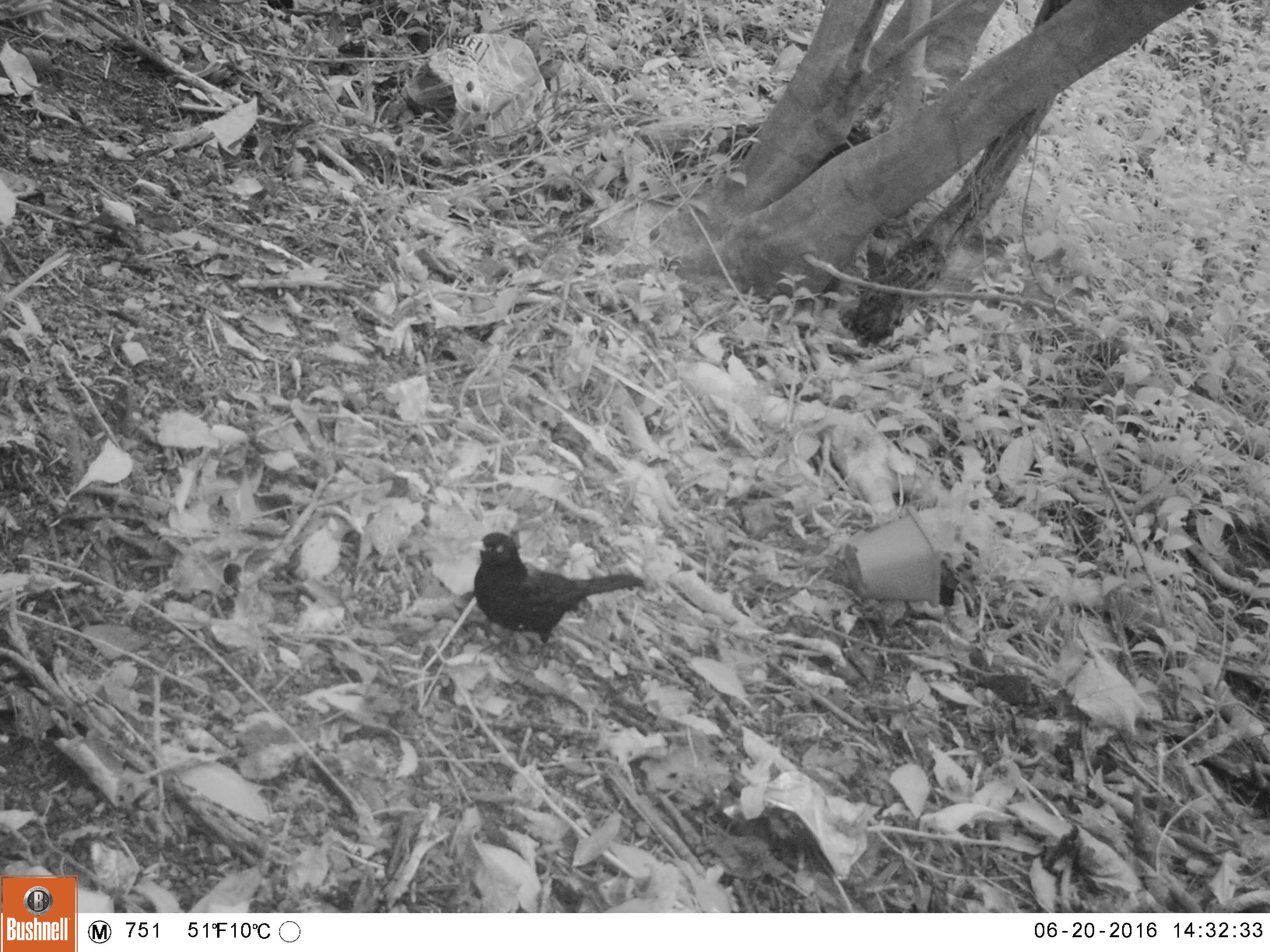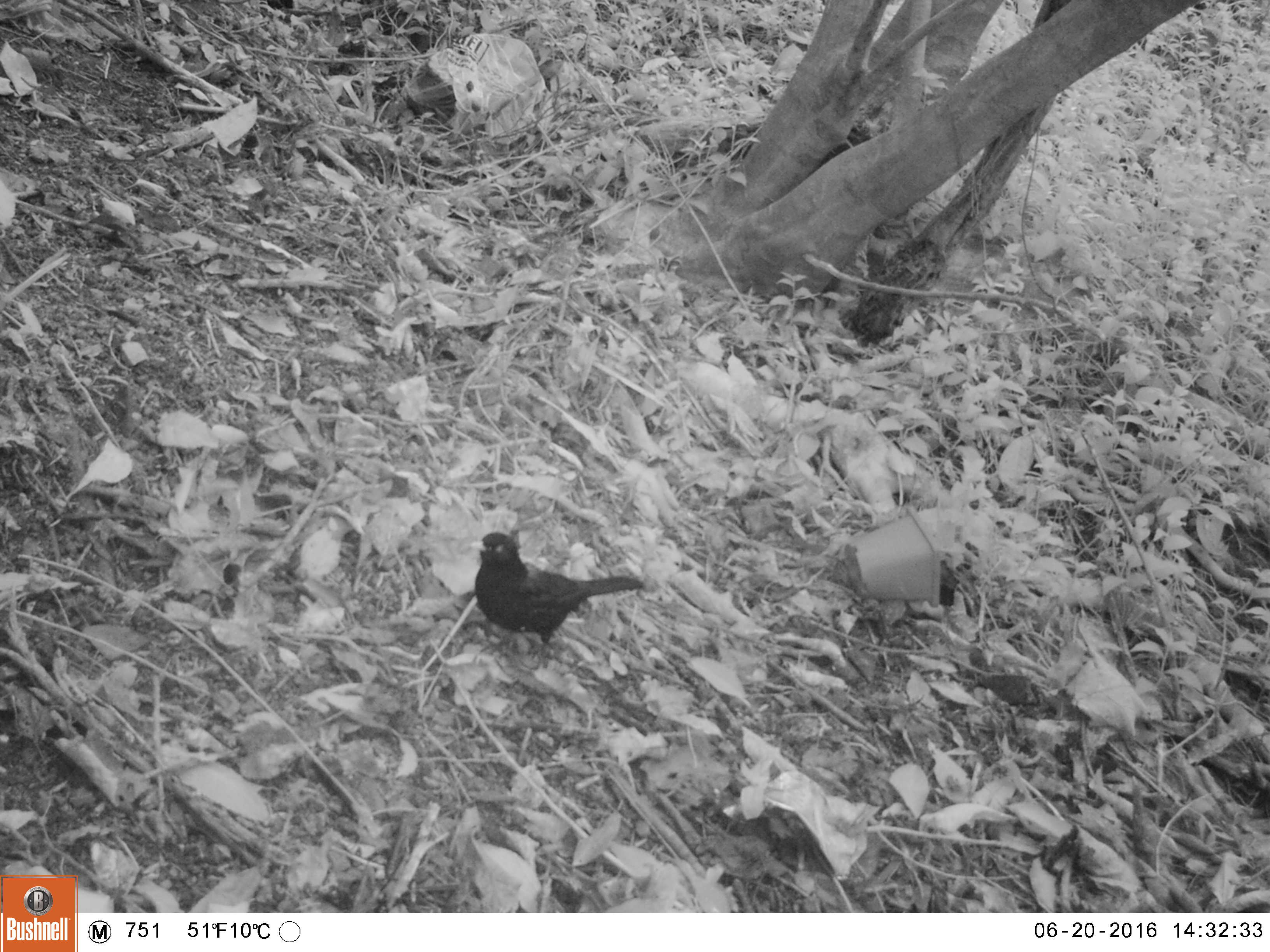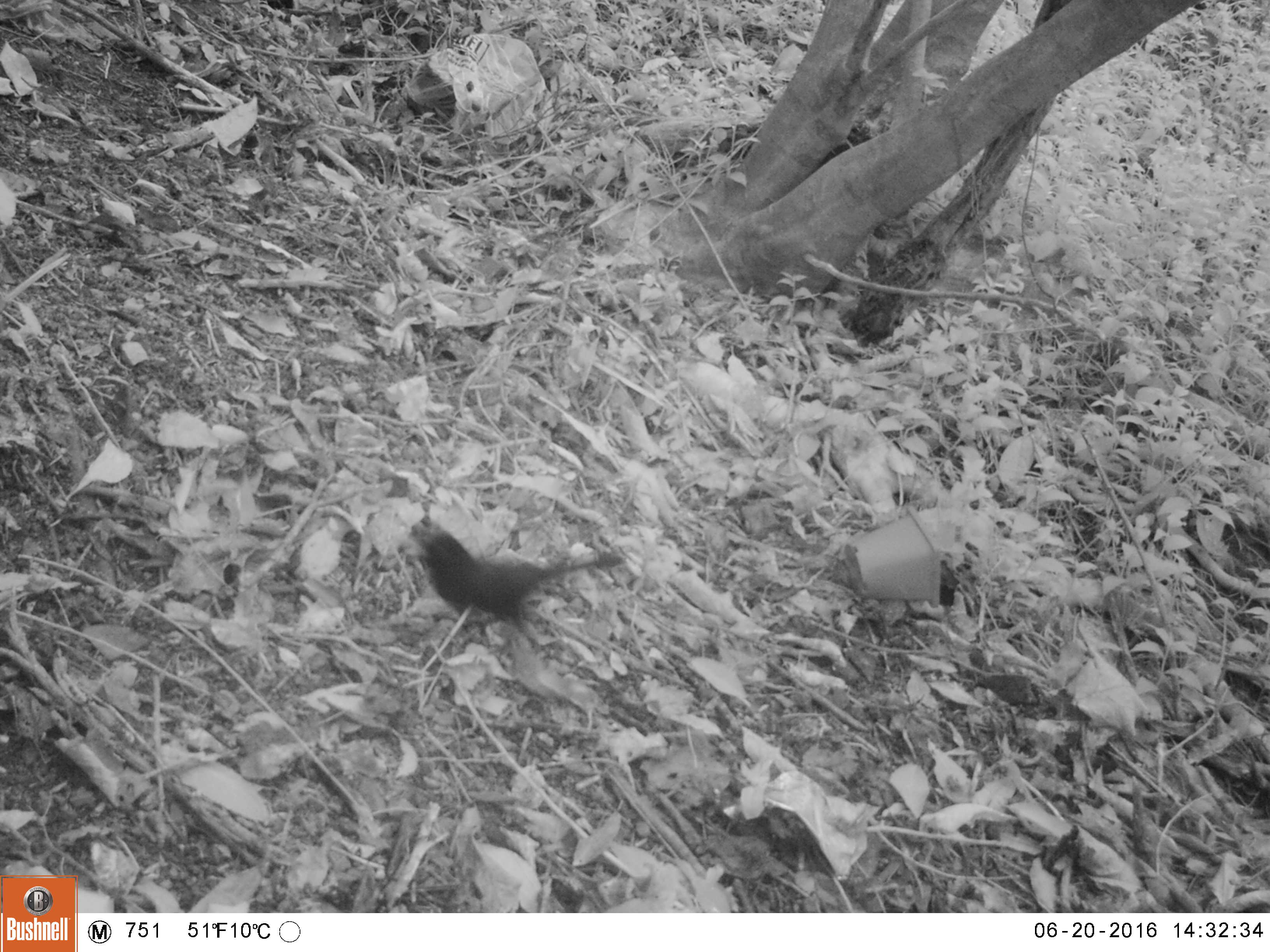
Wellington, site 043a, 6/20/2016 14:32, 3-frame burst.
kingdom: Animalia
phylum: Chordata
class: Aves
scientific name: Aves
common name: bird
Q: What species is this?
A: Bird (Aves).